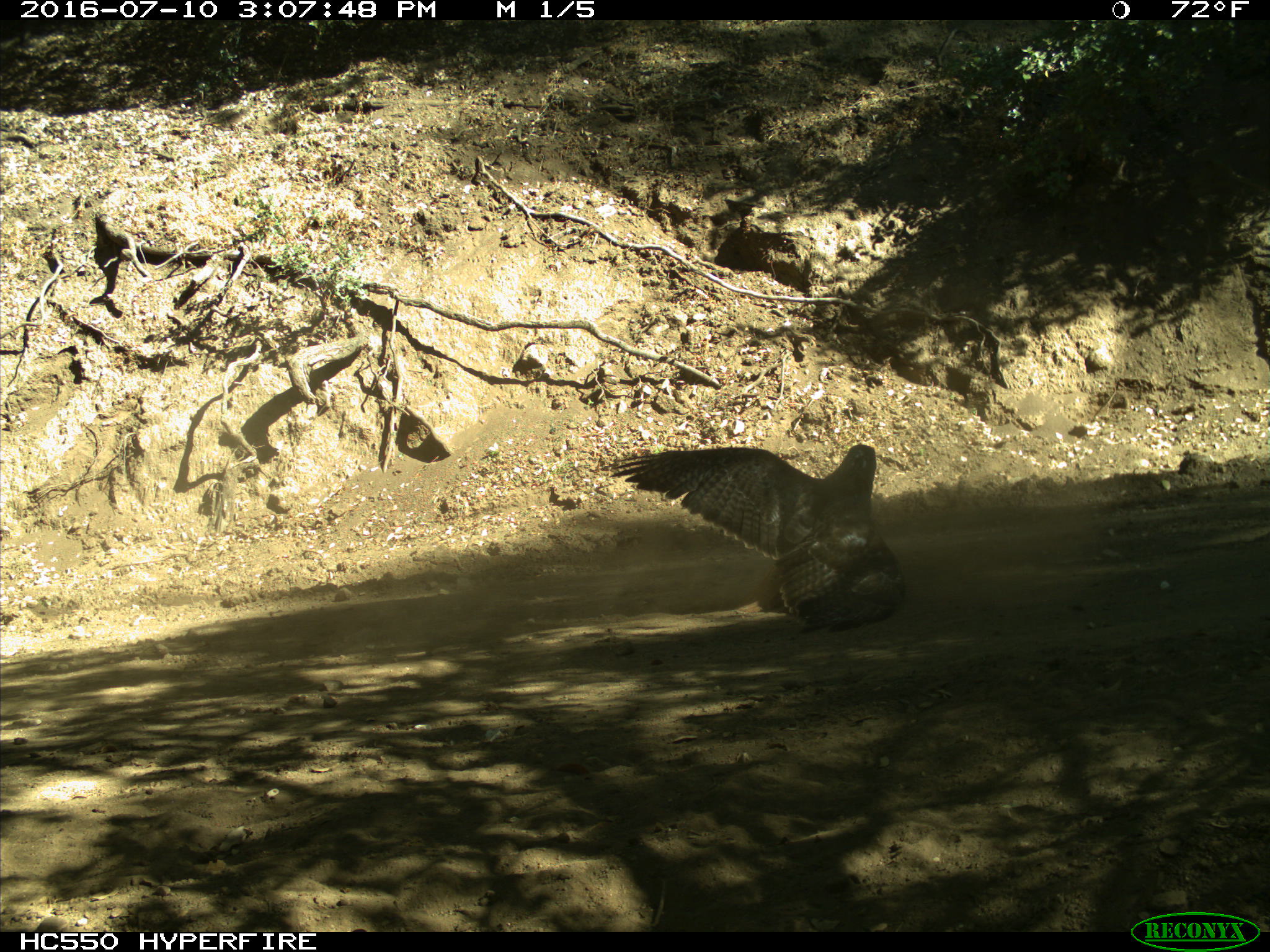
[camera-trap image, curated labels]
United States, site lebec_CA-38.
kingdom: Animalia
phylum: Chordata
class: Aves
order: Accipitriformes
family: Accipitridae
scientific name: Accipitridae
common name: acciptirids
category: unidentified accipitrid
Unidentified accipitrid (acciptirids) (Accipitridae).